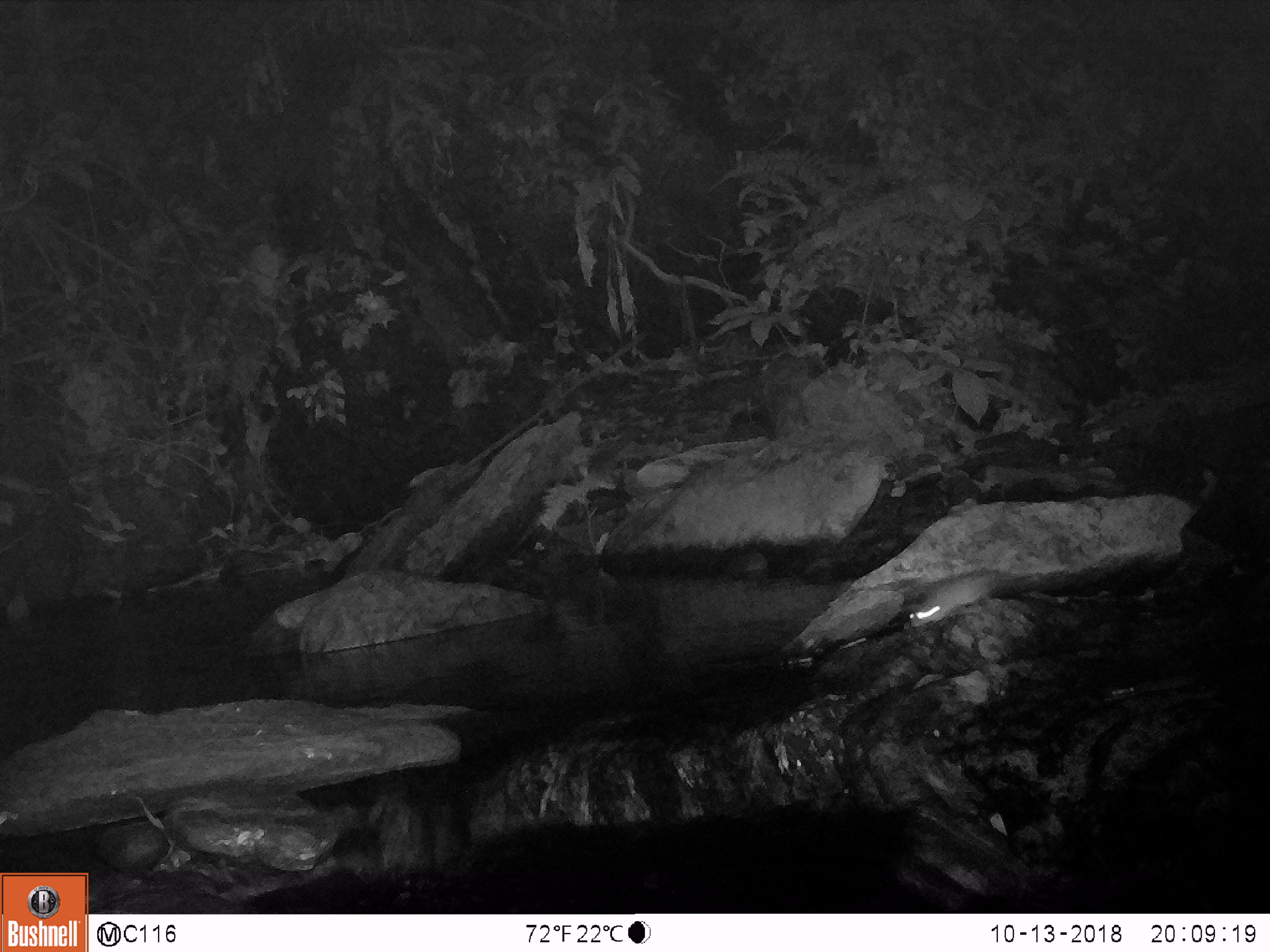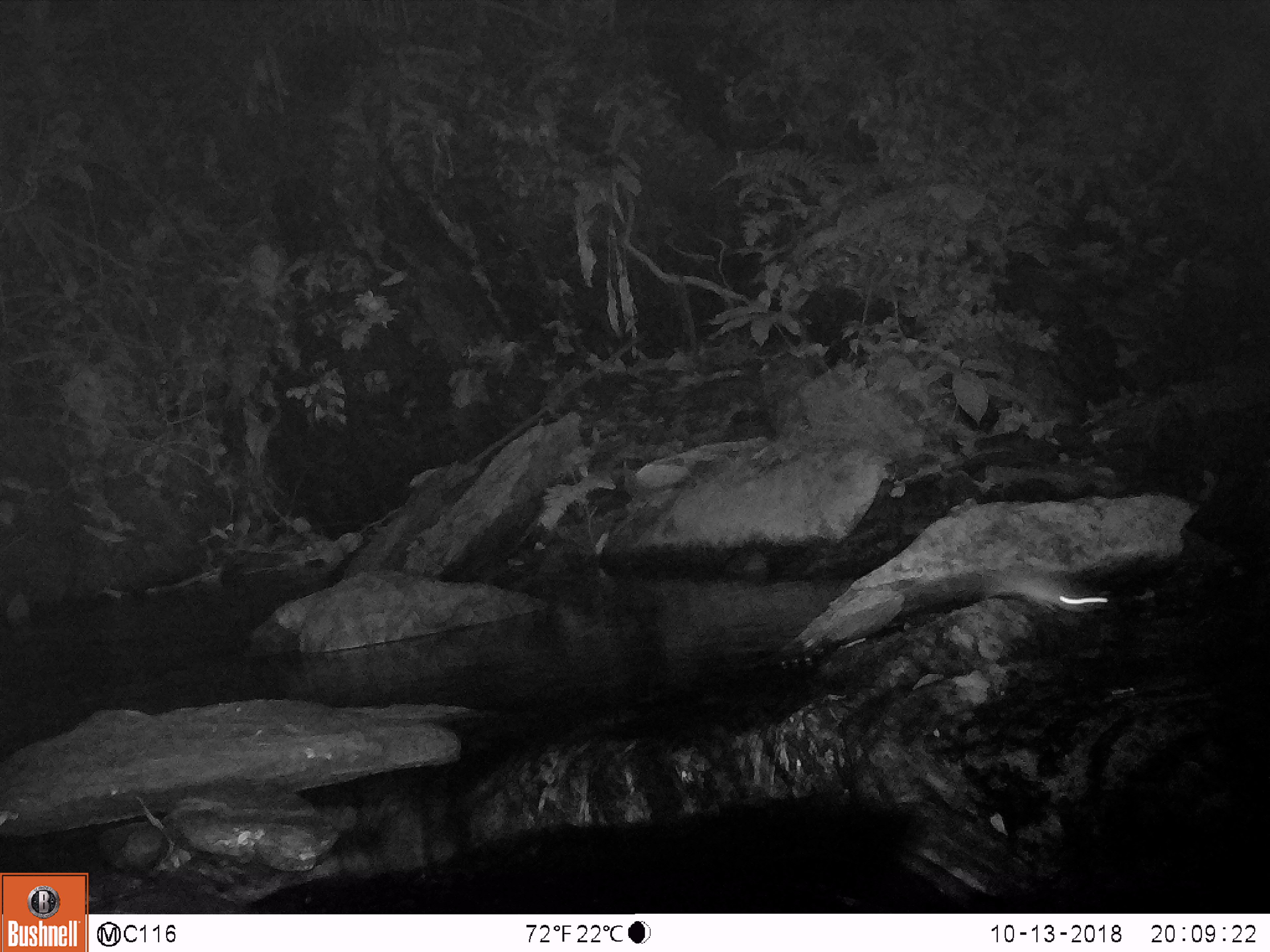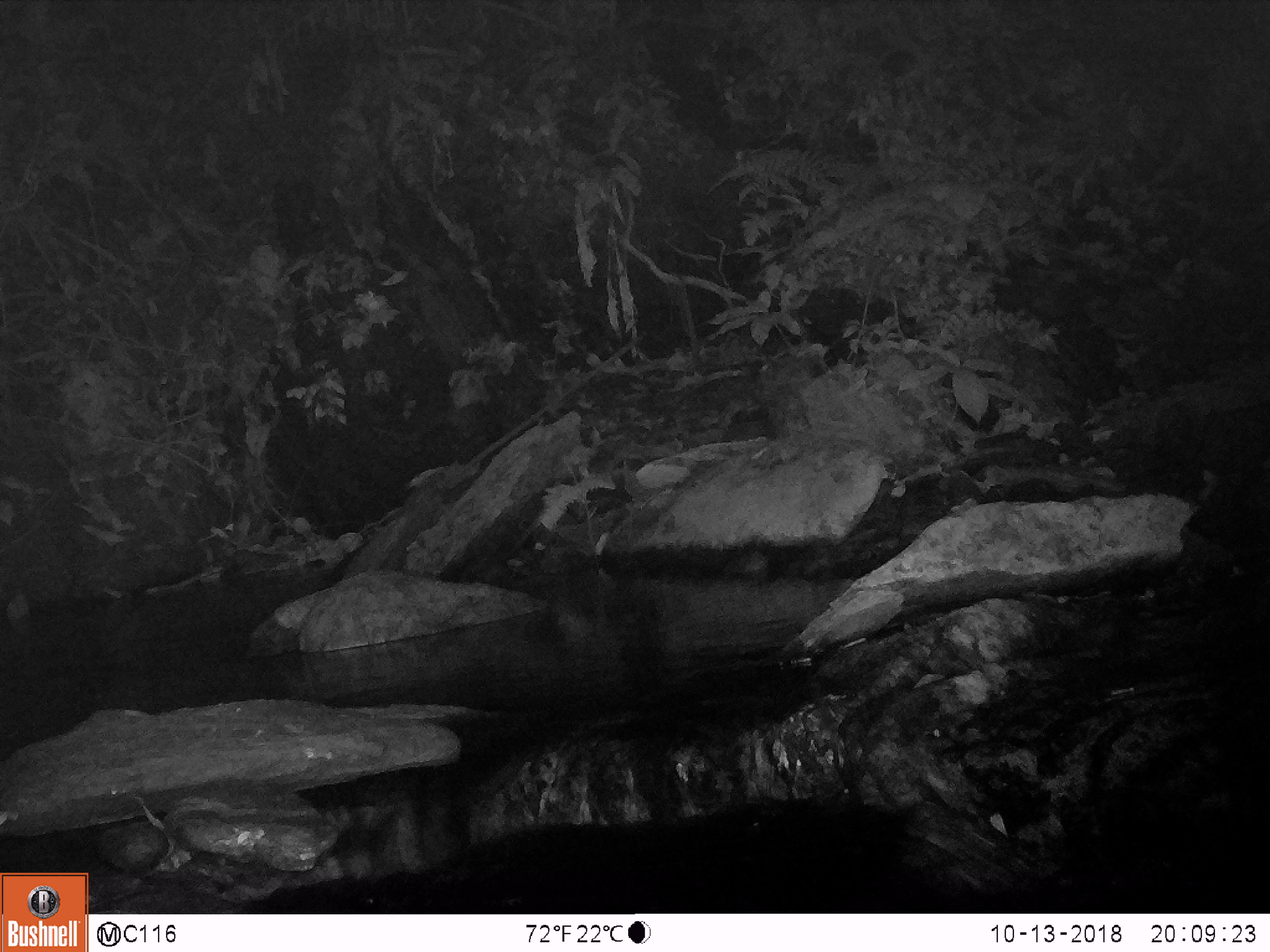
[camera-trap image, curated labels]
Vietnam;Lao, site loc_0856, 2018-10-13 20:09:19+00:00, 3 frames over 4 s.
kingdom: Animalia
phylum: Chordata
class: Mammalia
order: Rodentia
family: Muridae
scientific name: Muridae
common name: old-world mice and rats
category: unidentified murid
Unidentified murid (old-world mice and rats) (Muridae). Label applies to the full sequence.